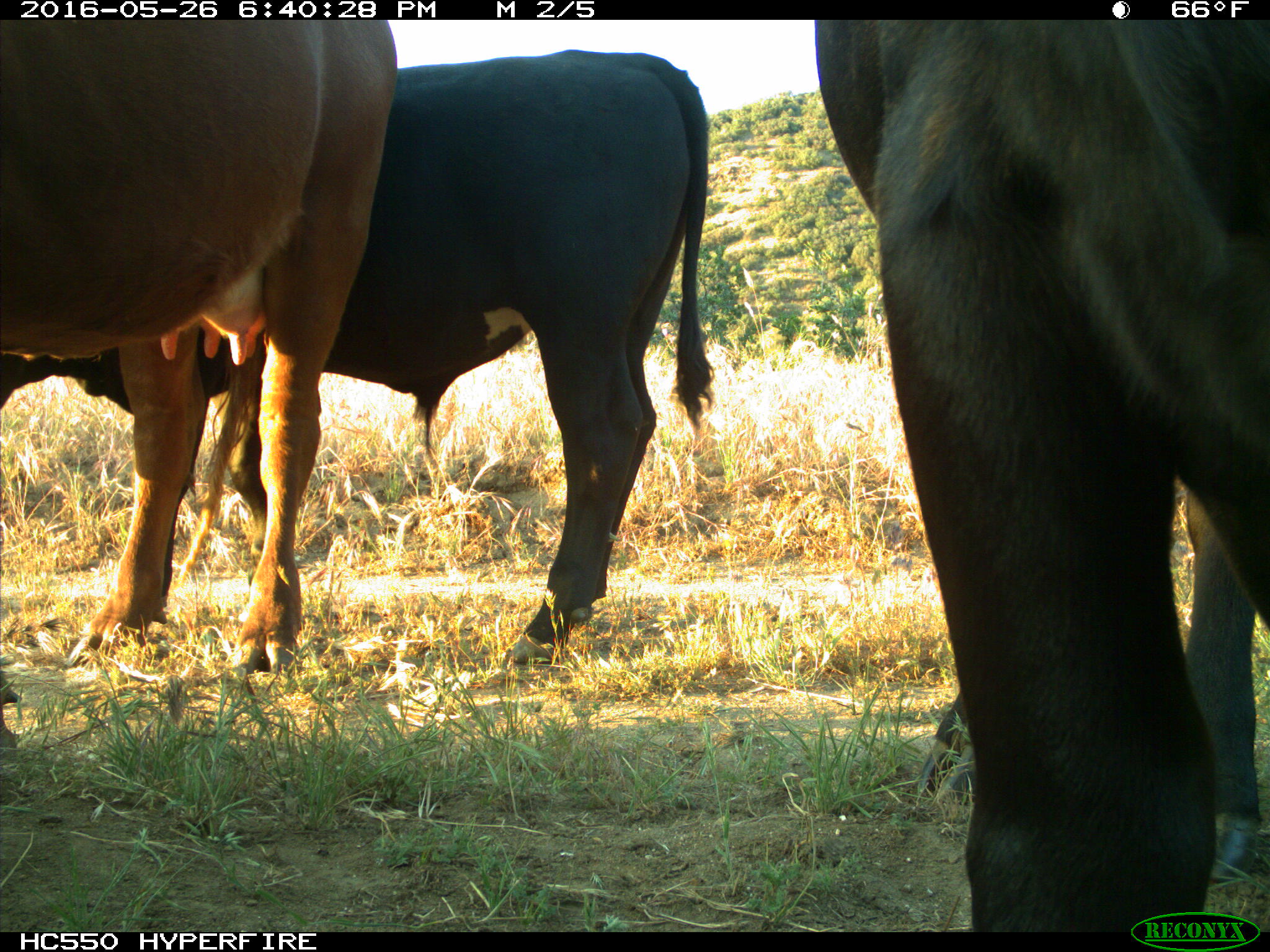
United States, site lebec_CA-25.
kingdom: Animalia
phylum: Chordata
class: Mammalia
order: Artiodactyla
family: Bovidae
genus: Bos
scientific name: Bos taurus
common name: domestic cow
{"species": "Bos taurus (domestic cow)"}